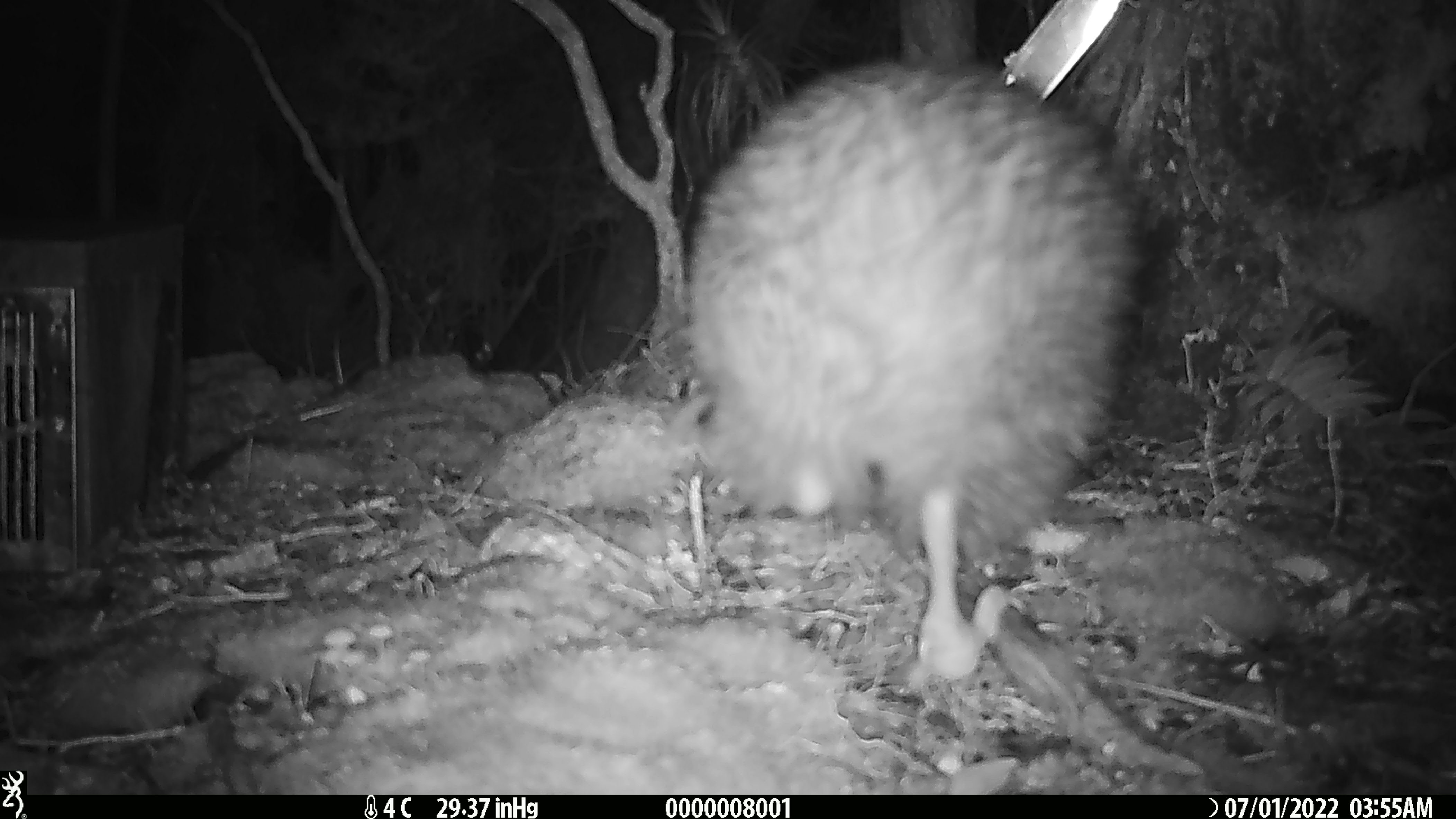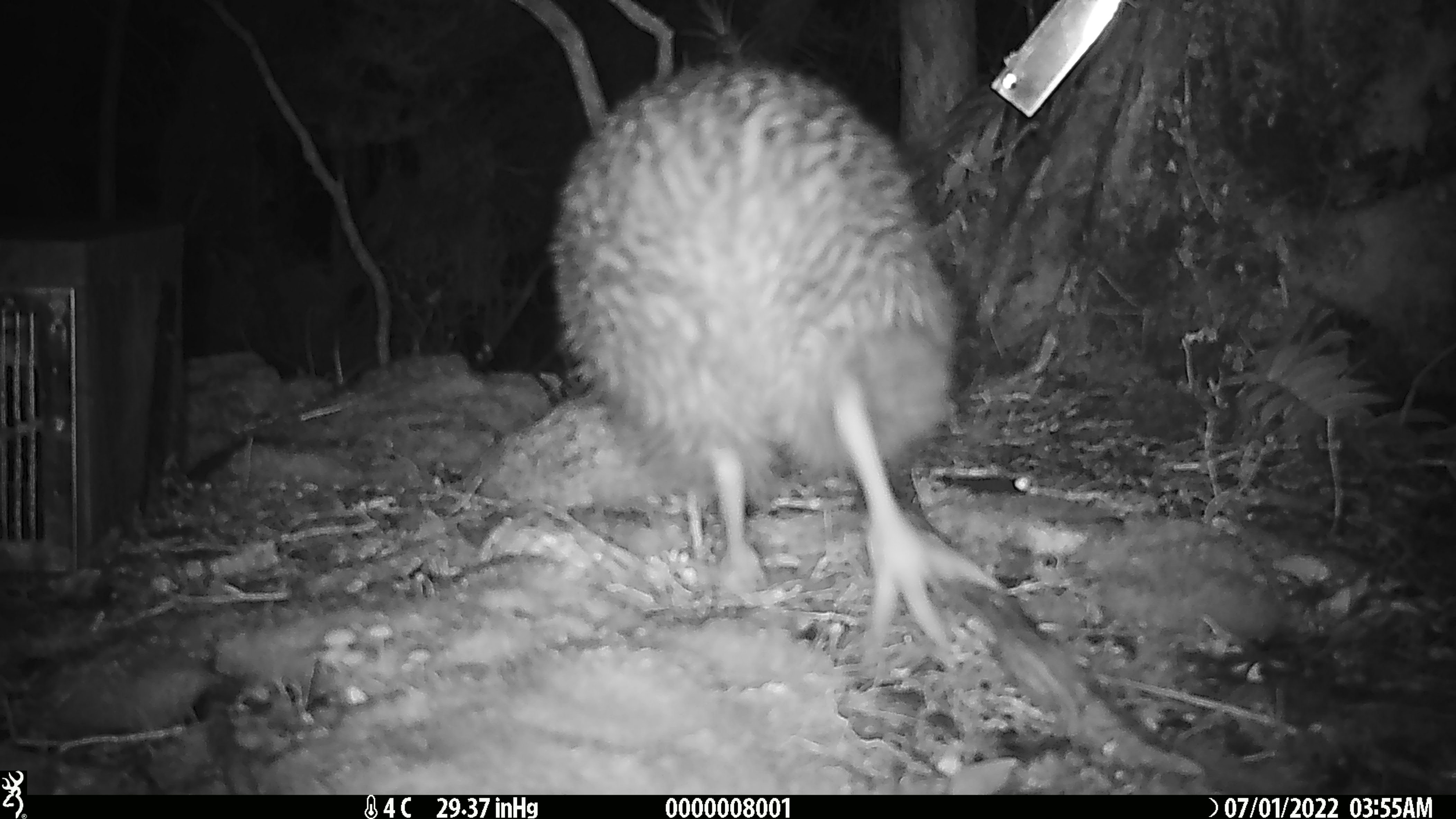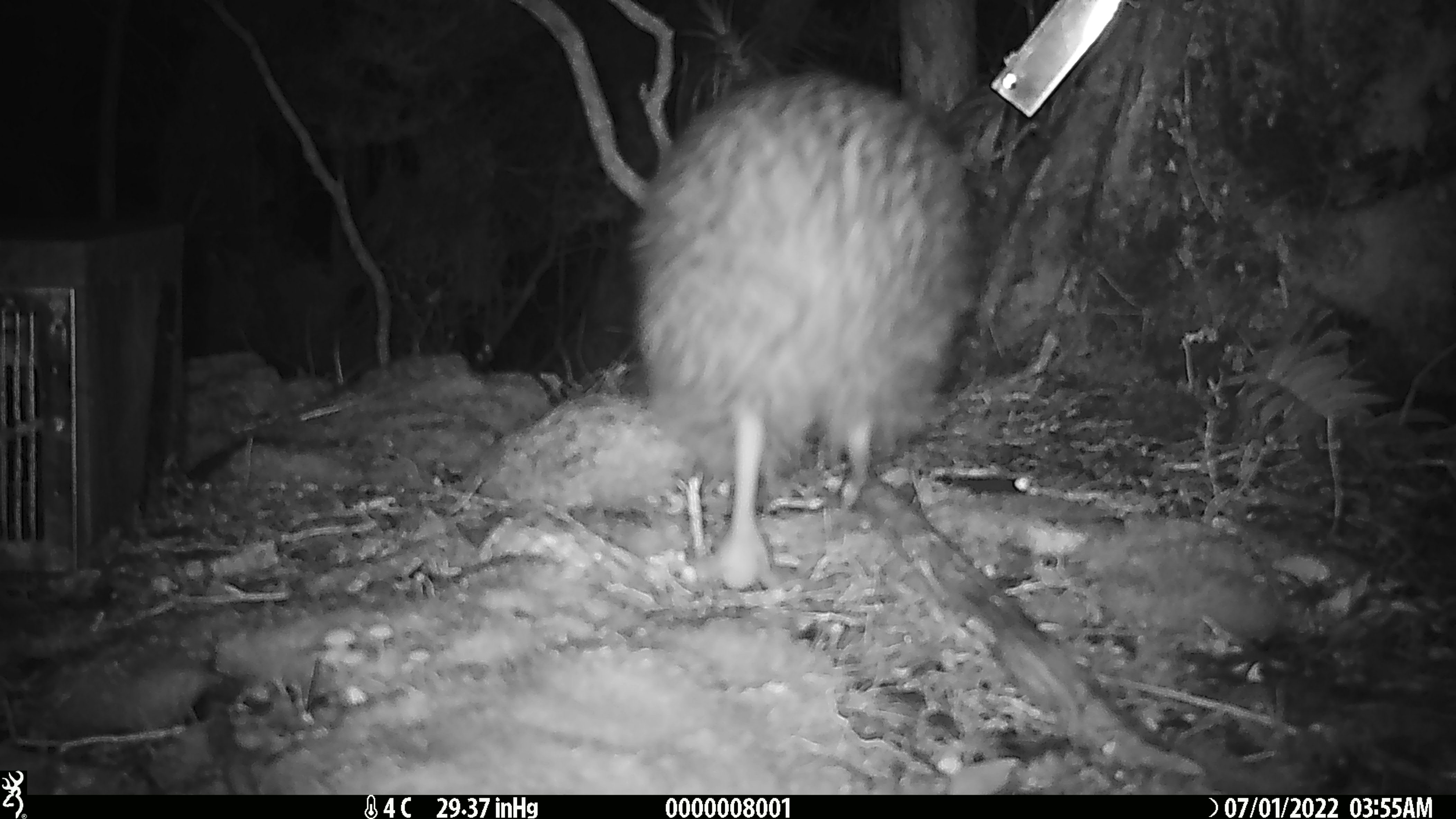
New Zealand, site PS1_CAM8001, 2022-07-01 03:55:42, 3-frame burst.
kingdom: Animalia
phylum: Chordata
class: Aves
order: Apterygiformes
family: Apterygidae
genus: Apteryx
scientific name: Apteryx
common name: kiwi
Kiwi (Apteryx).